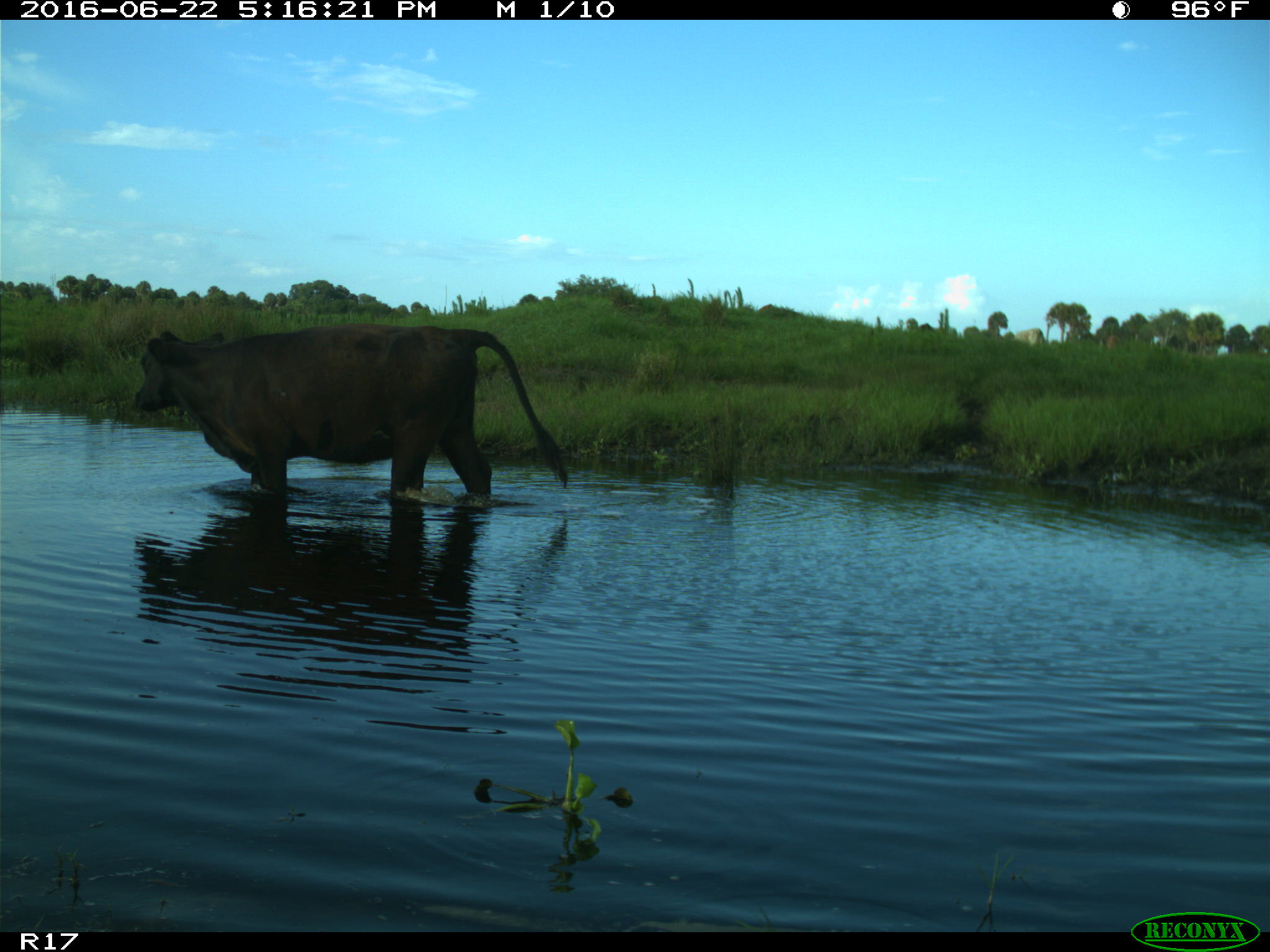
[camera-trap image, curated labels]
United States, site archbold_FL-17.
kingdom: Animalia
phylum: Chordata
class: Mammalia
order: Artiodactyla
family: Bovidae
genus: Bos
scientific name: Bos taurus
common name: domestic cow